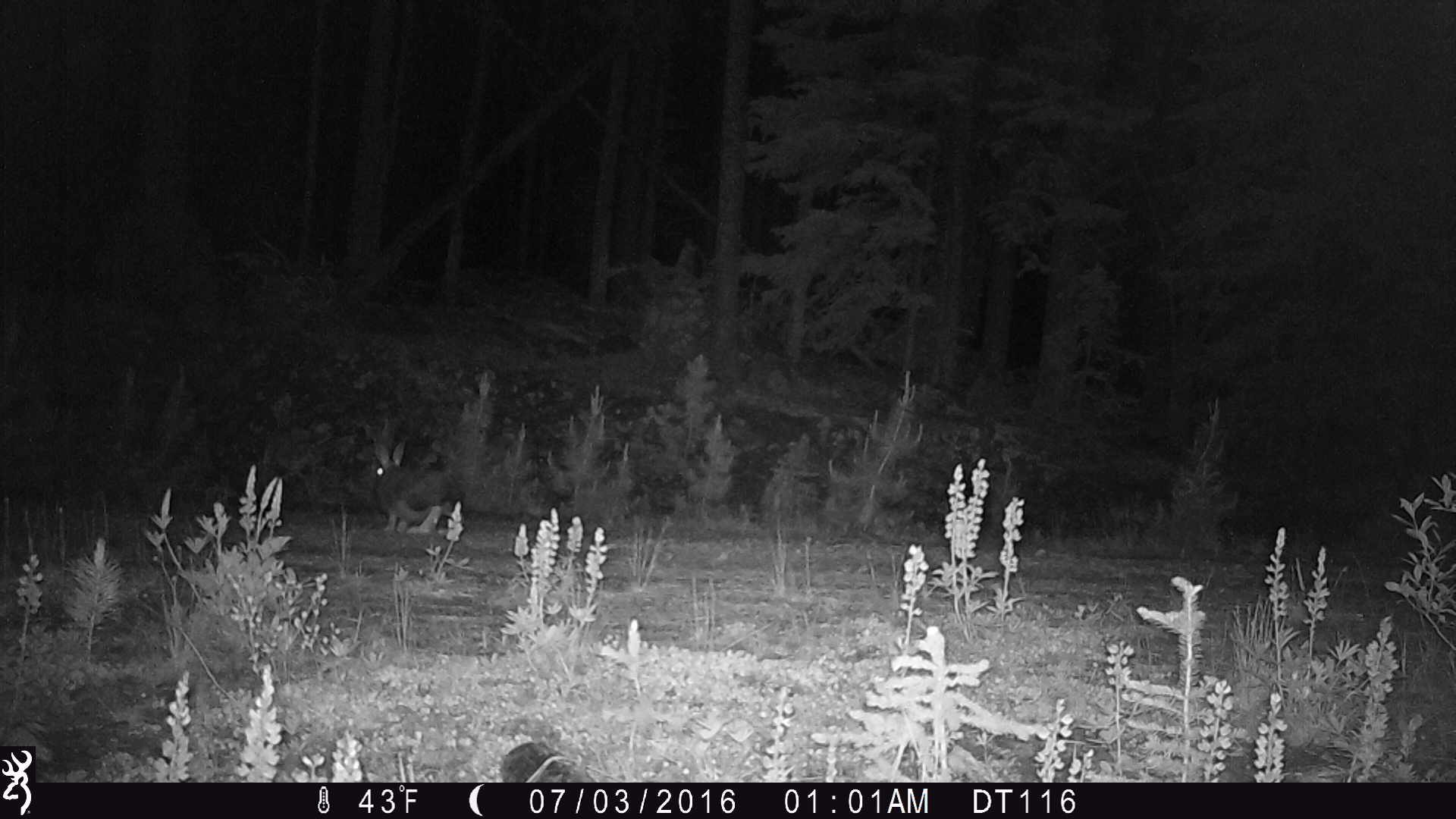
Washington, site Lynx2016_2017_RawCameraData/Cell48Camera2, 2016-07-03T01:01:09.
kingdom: Animalia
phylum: Chordata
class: Mammalia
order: Lagomorpha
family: Leporidae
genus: Lepus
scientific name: Lepus americanus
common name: snowshoe hare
Lepus americanus (snowshoe hare). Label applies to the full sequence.